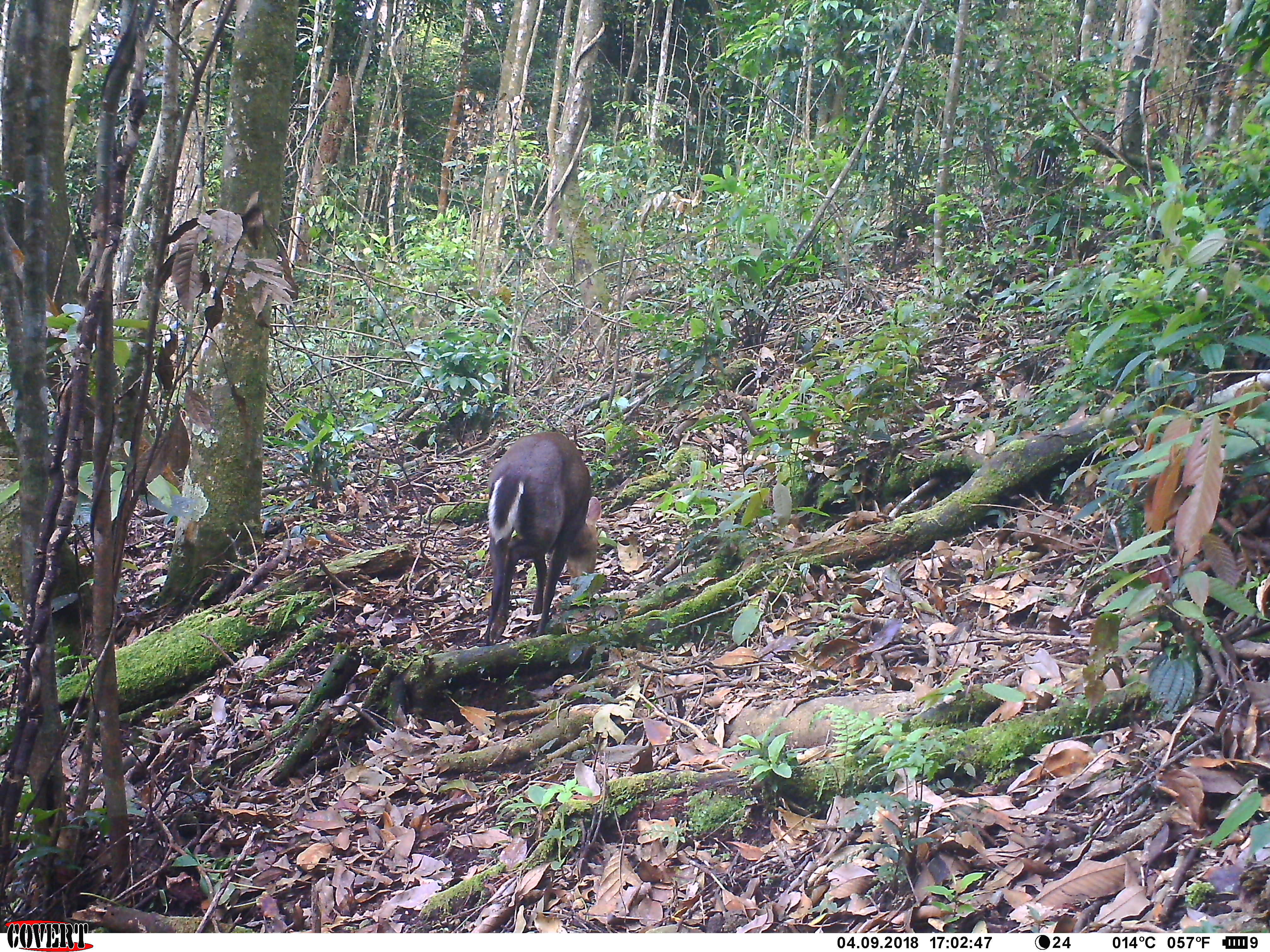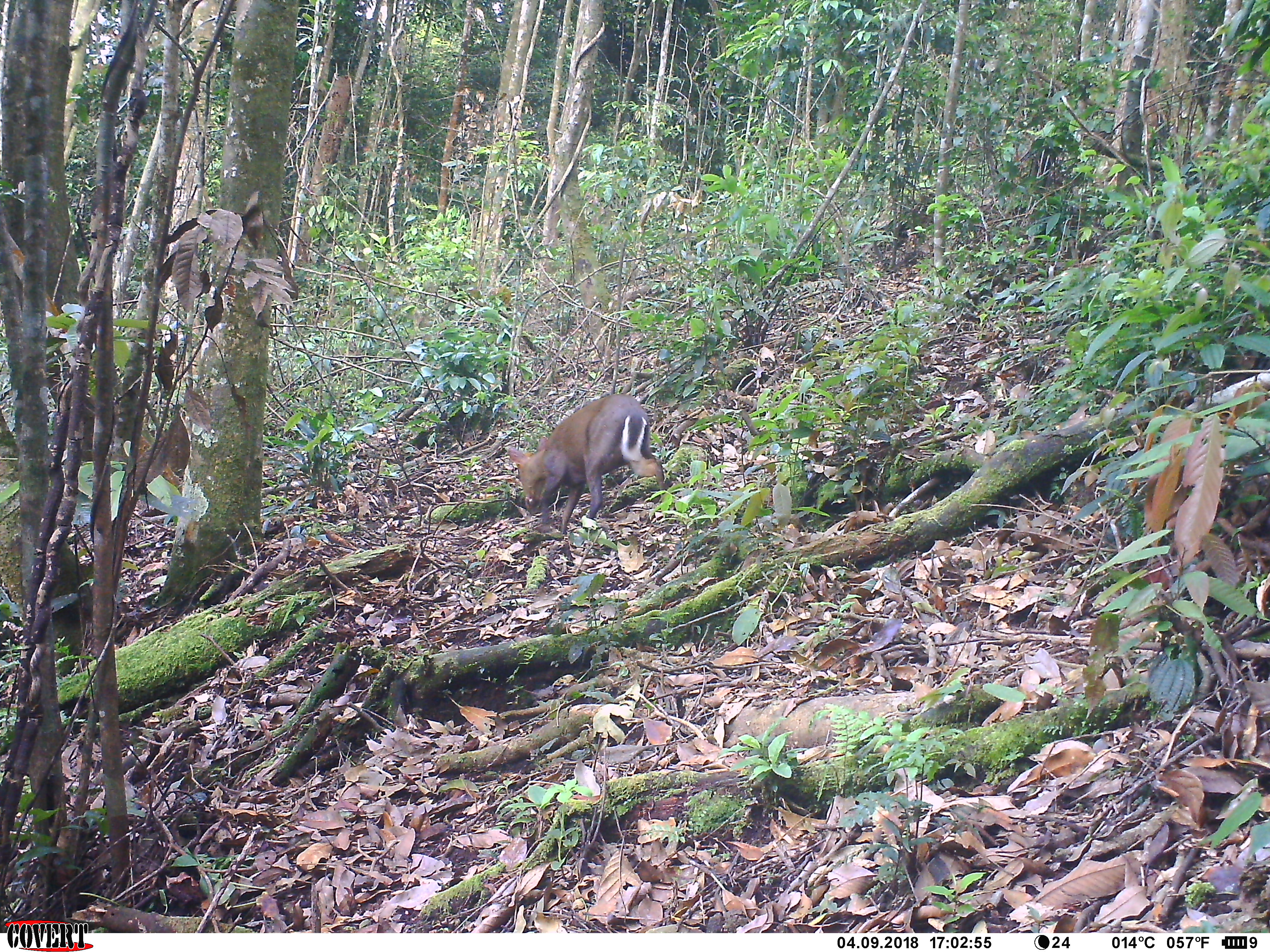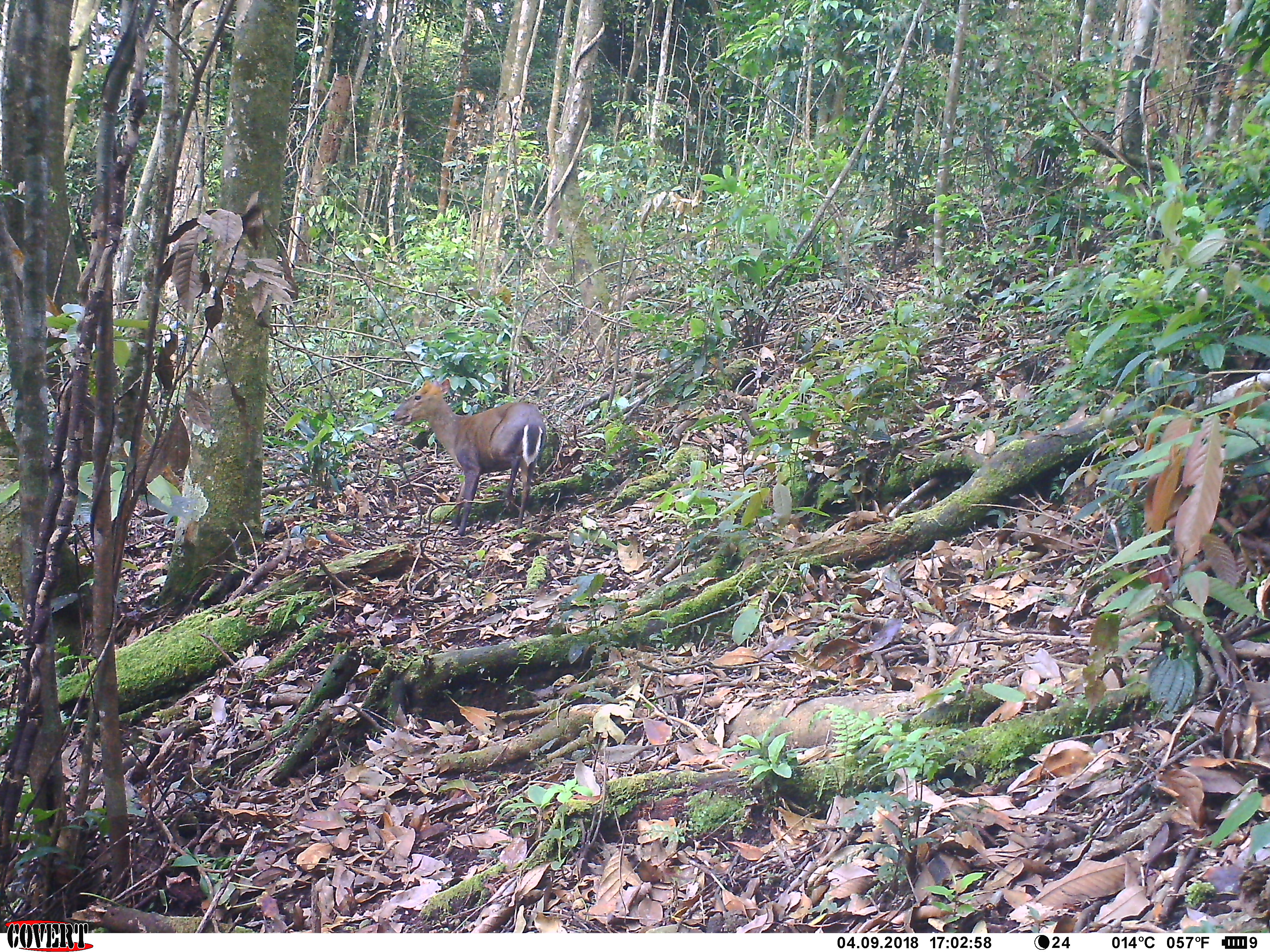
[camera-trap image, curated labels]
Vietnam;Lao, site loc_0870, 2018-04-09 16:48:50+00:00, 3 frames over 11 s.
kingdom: Animalia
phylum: Chordata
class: Mammalia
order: Artiodactyla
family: Cervidae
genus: Muntiacus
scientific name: Muntiacus rooseveltorum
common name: roosevelt's muntjac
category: roosevelts muntjac group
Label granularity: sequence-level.